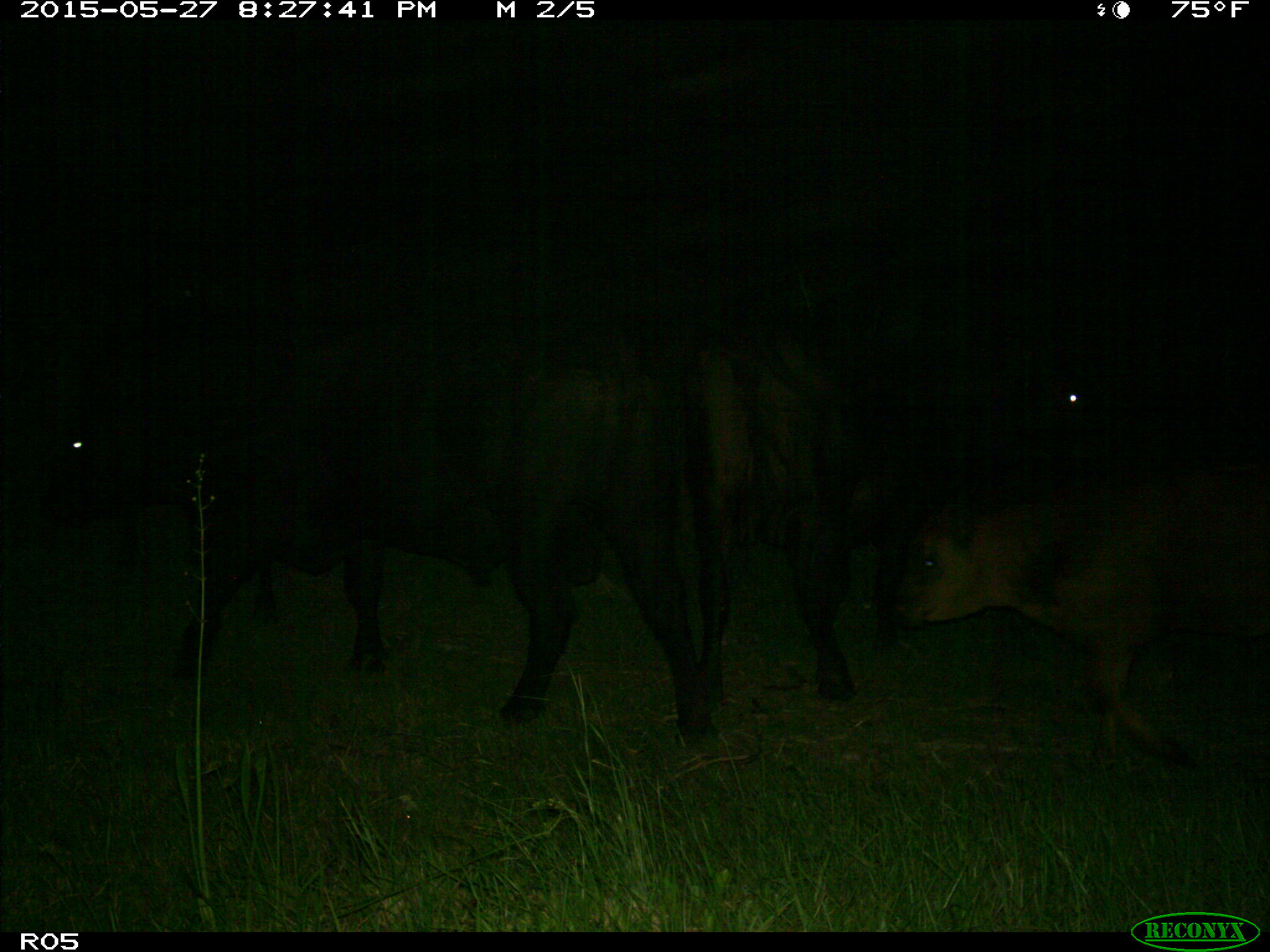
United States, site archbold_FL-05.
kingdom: Animalia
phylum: Chordata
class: Mammalia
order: Artiodactyla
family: Bovidae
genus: Bos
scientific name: Bos taurus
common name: domestic cow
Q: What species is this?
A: Bos taurus (domestic cow).